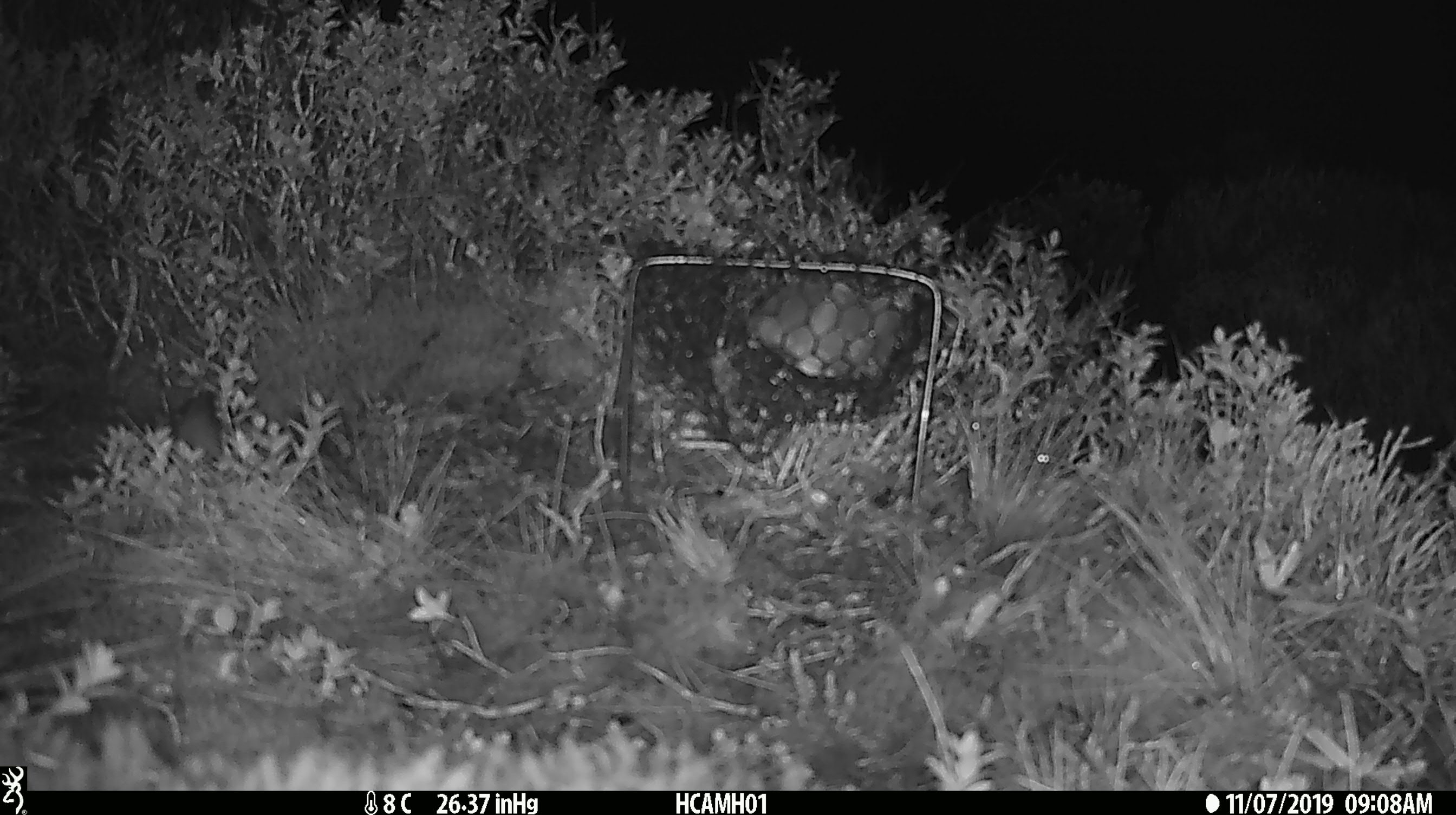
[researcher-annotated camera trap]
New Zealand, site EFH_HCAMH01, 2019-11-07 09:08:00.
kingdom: Animalia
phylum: Chordata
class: Mammalia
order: Rodentia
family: Muridae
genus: Mus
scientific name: Mus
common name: mouse